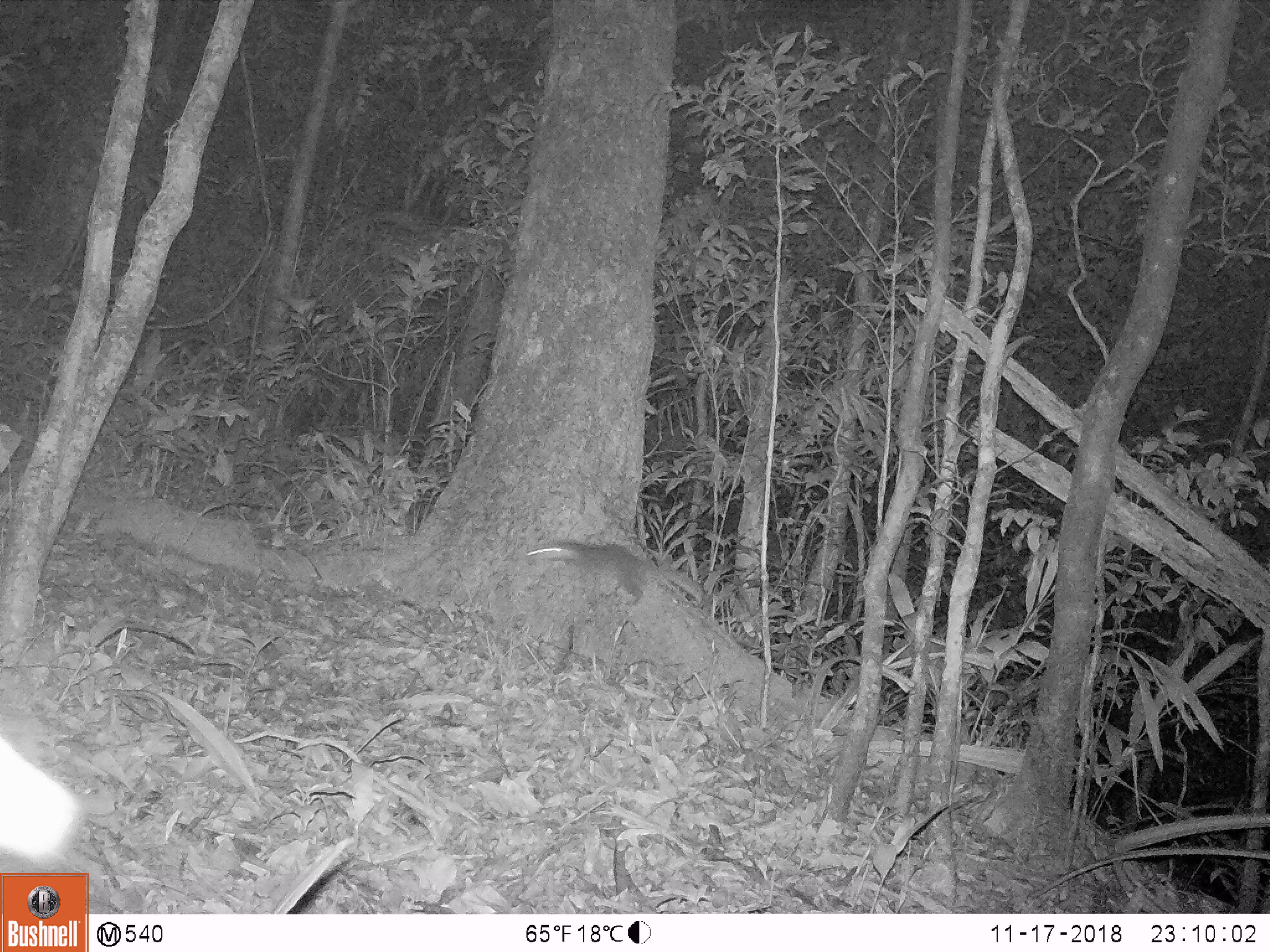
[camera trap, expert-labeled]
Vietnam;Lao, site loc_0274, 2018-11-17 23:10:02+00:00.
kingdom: Animalia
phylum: Chordata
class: Mammalia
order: Carnivora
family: Mustelidae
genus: Melogale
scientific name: Melogale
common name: ferret badger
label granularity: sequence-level